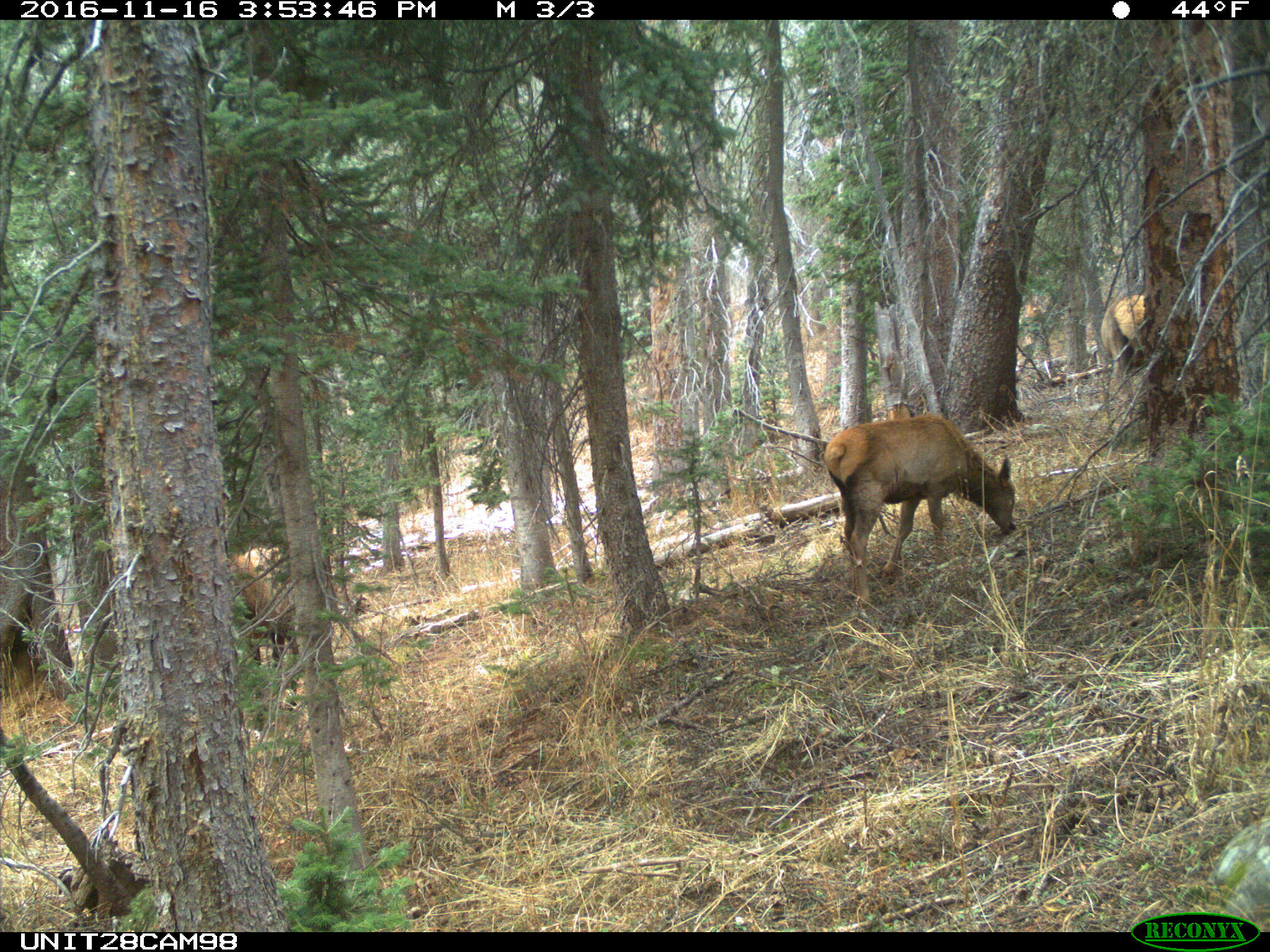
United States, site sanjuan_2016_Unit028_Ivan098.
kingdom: Animalia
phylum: Chordata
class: Mammalia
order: Artiodactyla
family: Cervidae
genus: Cervus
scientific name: Cervus elaphus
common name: red deer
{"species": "Cervus elaphus (red deer)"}